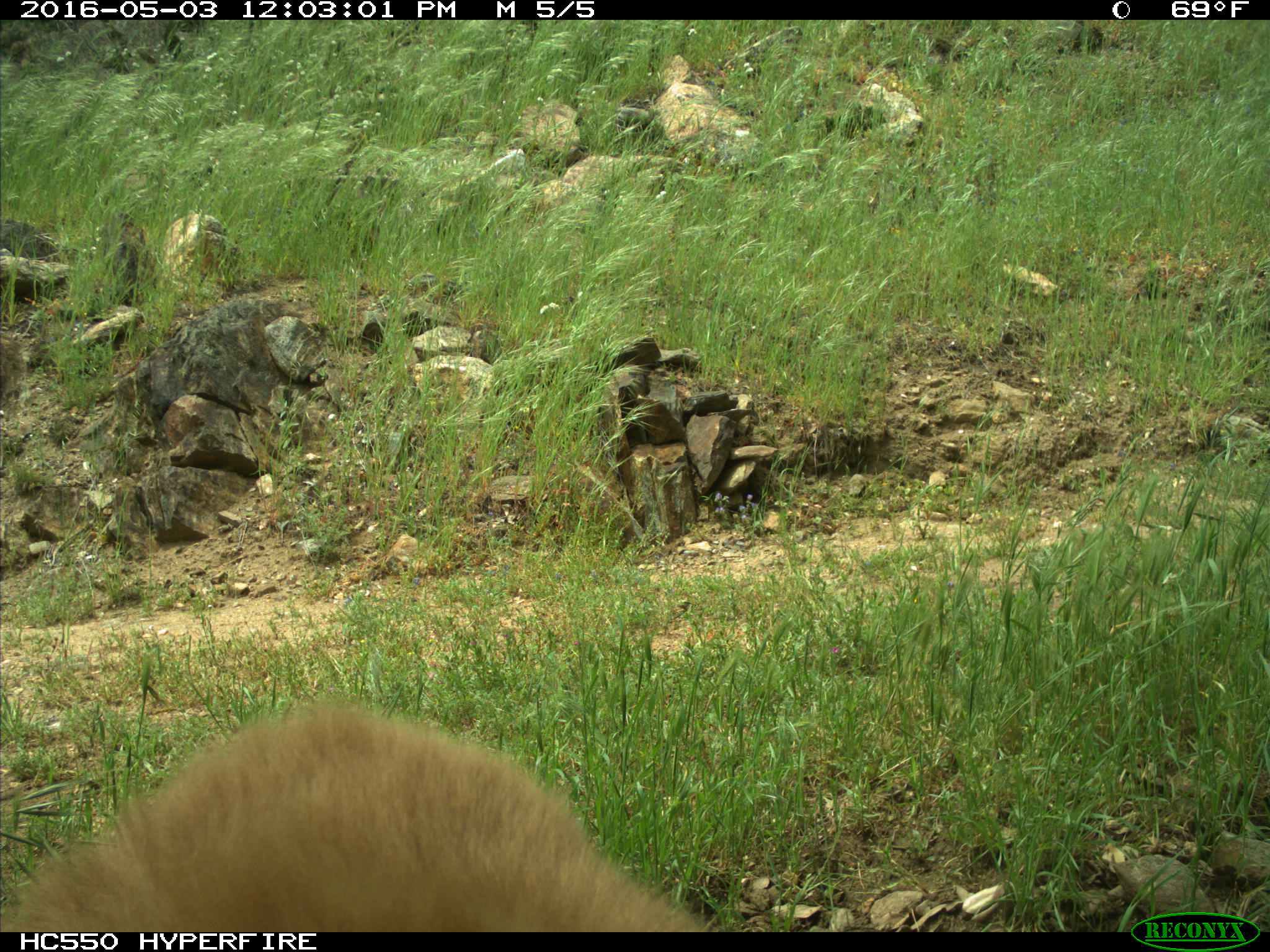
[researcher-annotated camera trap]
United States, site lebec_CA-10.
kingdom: Animalia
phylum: Chordata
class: Mammalia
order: Carnivora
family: Ursidae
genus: Ursus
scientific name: Ursus americanus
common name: american black bear